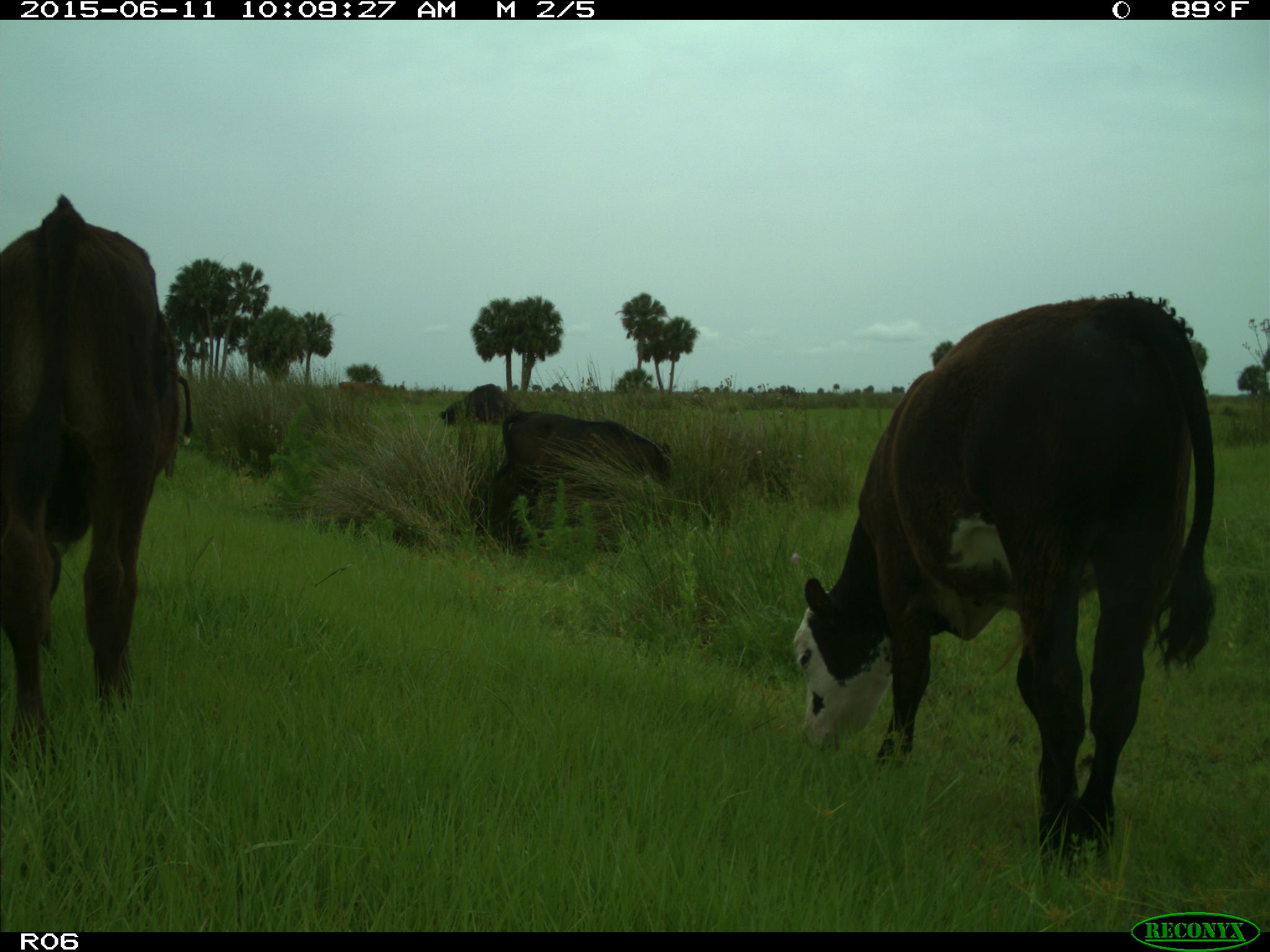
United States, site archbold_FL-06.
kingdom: Animalia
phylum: Chordata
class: Mammalia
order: Artiodactyla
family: Bovidae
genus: Bos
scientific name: Bos taurus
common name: domestic cow